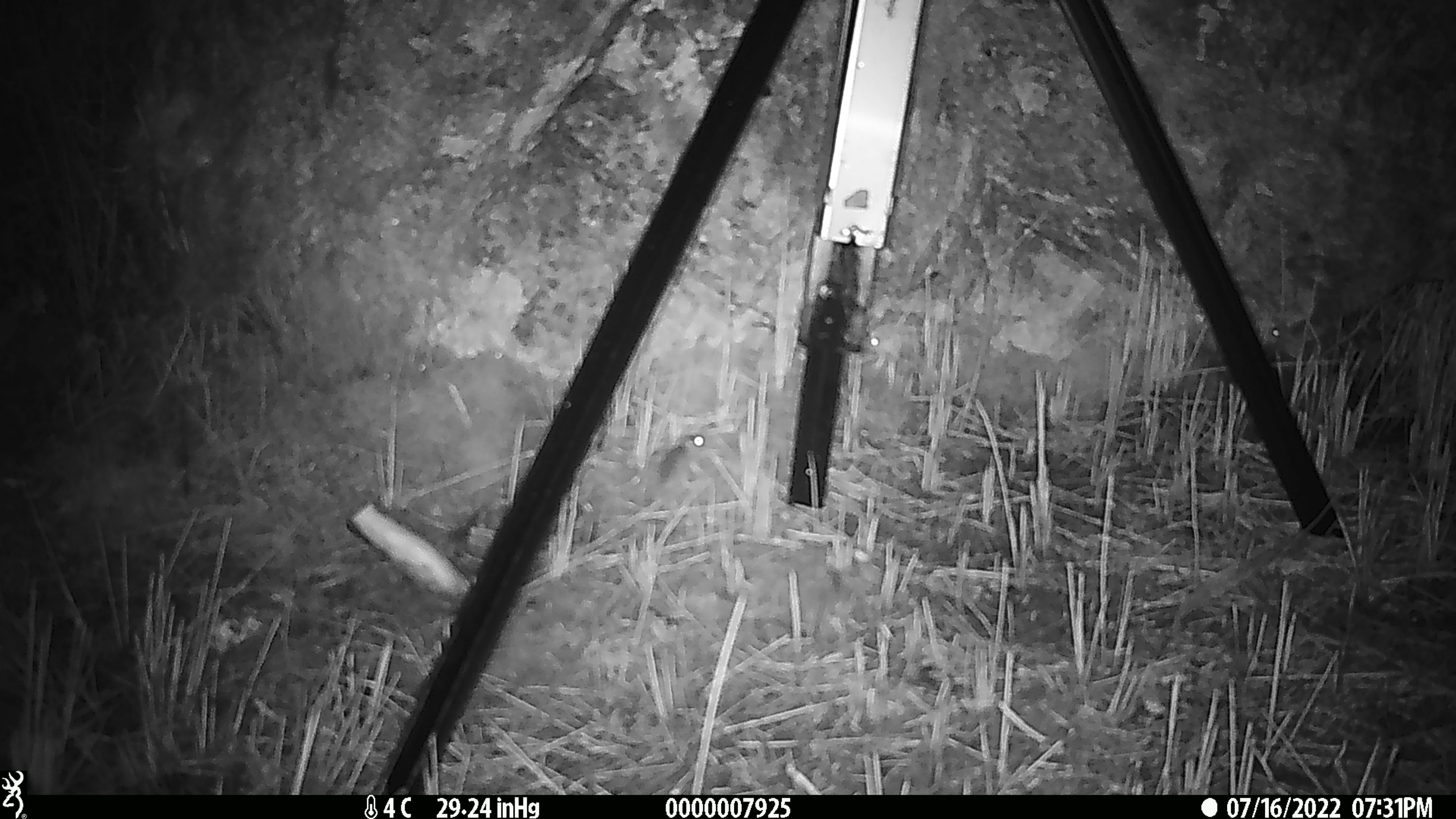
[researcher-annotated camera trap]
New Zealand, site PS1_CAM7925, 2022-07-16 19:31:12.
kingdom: Animalia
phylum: Chordata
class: Mammalia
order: Rodentia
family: Muridae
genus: Mus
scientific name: Mus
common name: mouse